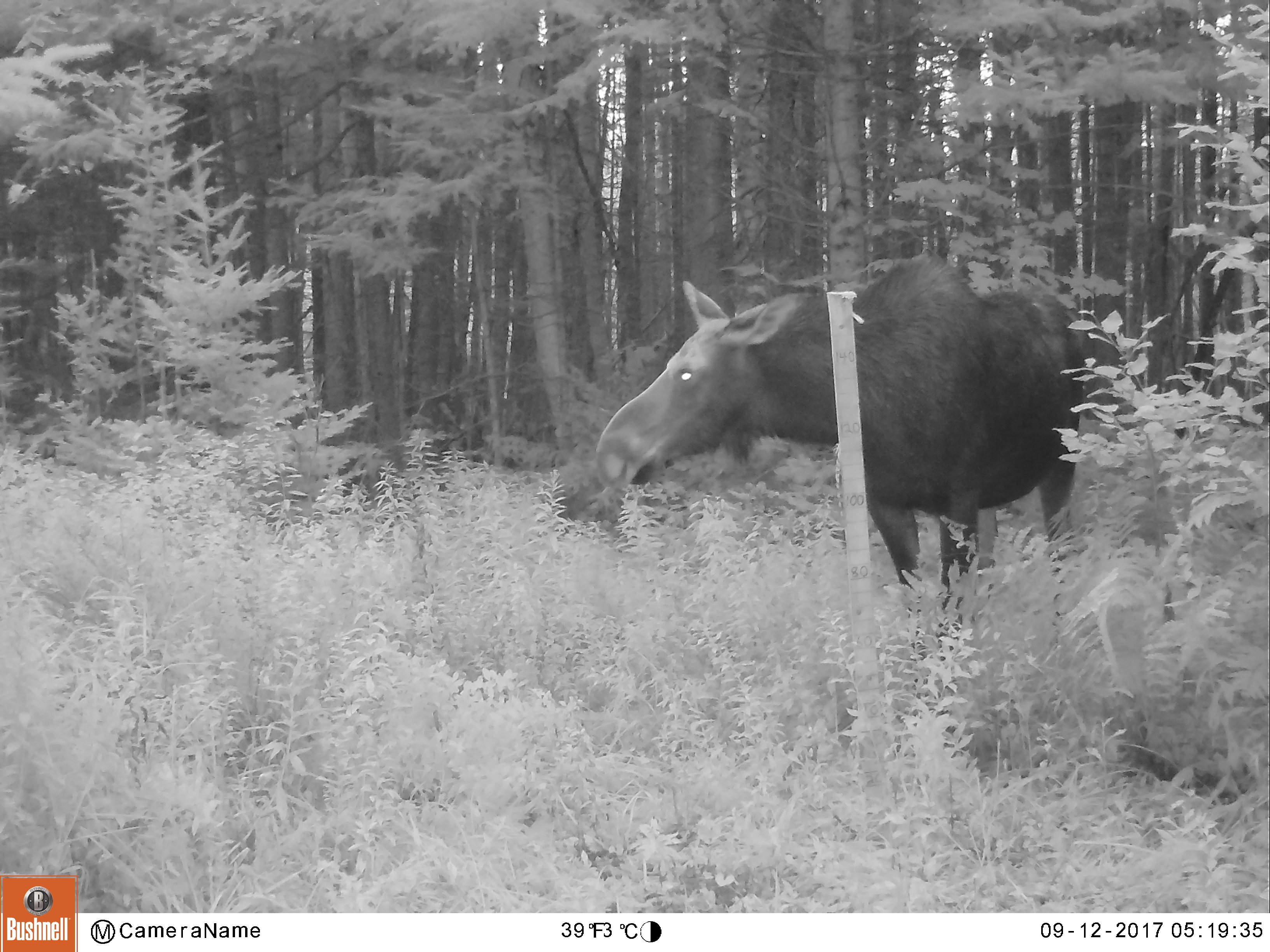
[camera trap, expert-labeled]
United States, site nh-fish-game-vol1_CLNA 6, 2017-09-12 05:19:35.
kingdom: Animalia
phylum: Chordata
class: Mammalia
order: Artiodactyla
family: Cervidae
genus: Alces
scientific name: Alces alces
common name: moose